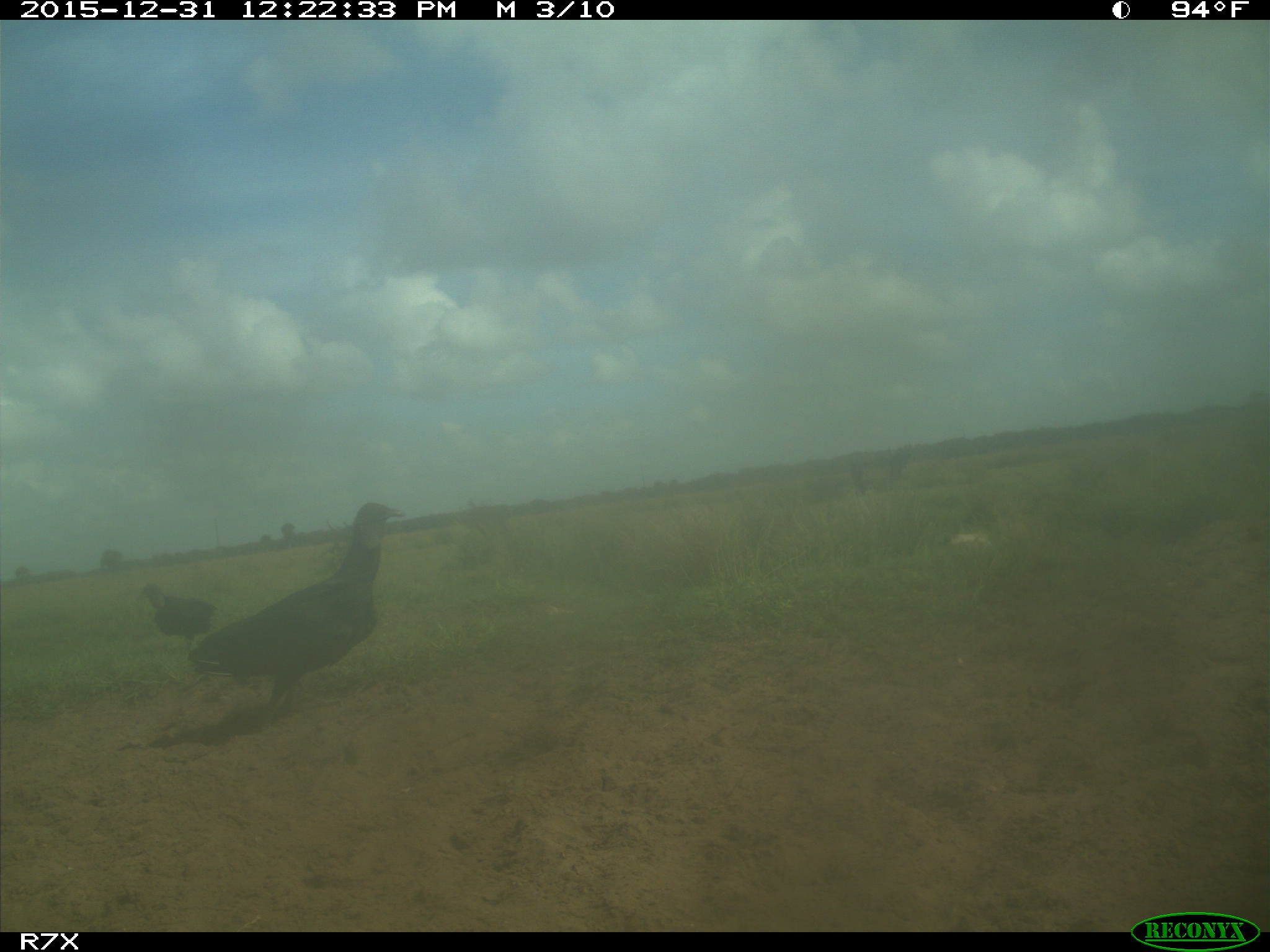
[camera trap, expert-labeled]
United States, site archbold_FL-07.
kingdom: Animalia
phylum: Chordata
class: Aves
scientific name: Aves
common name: birds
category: unidentified bird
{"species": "unidentified bird (birds) (Aves)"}